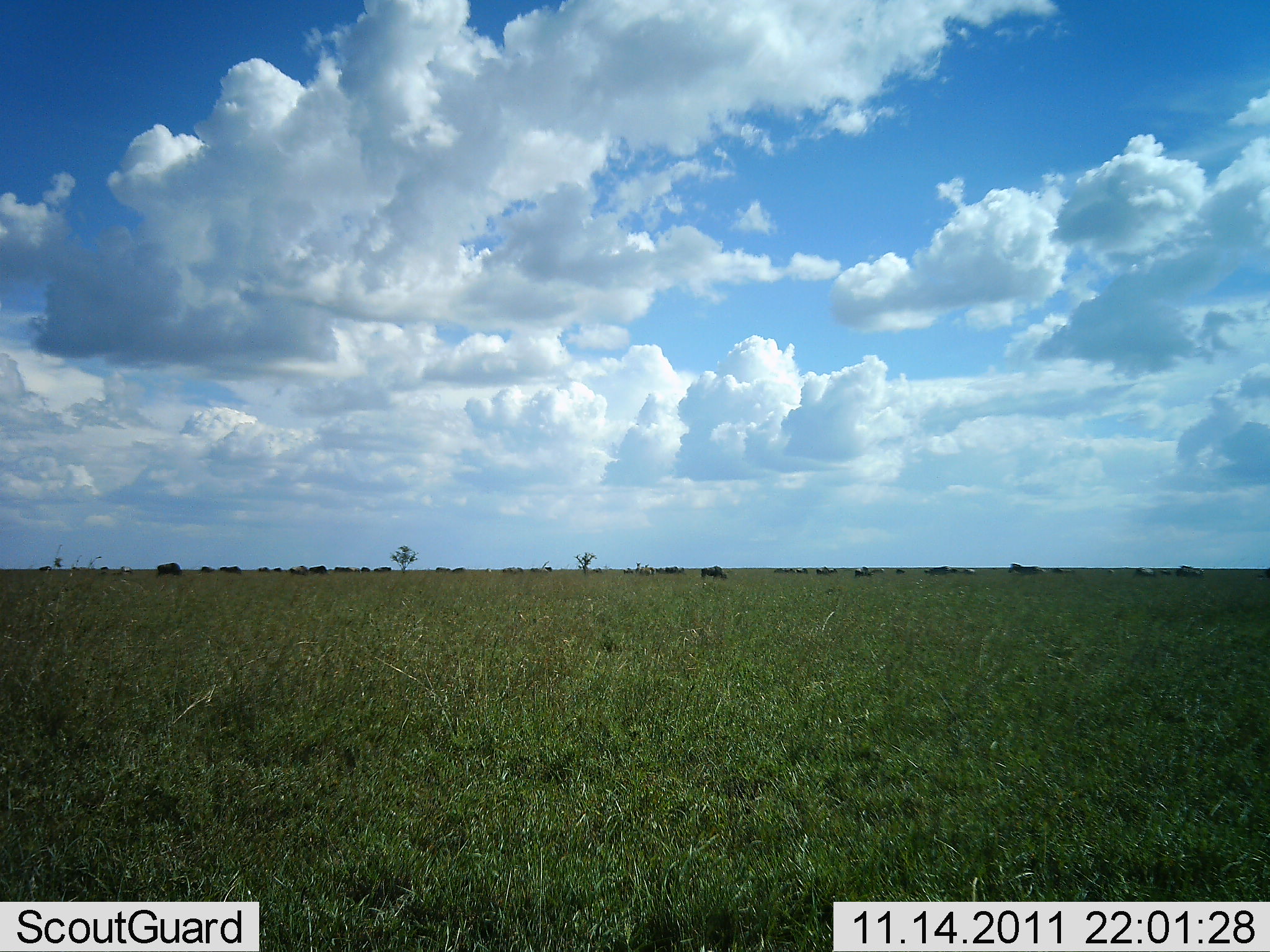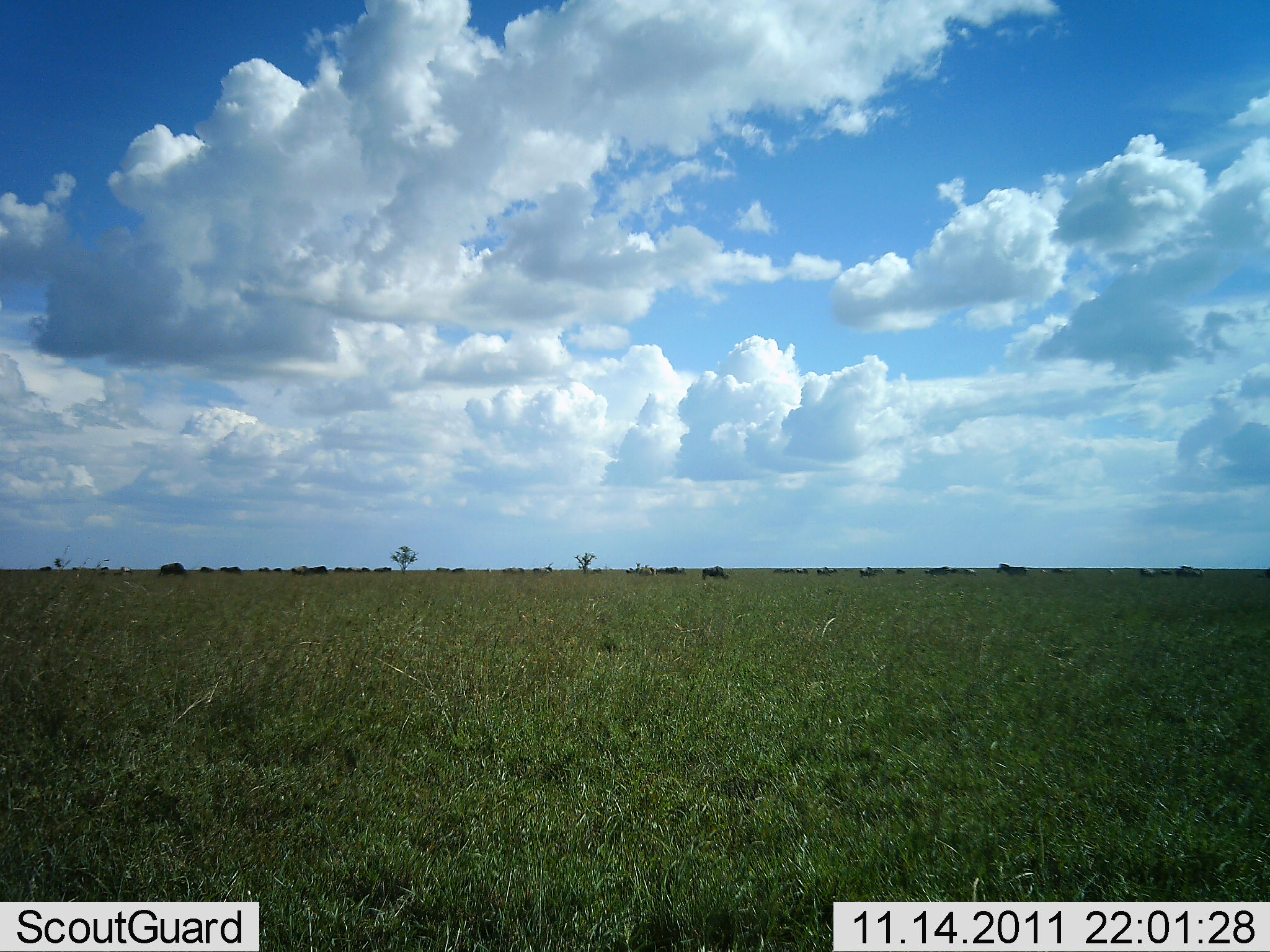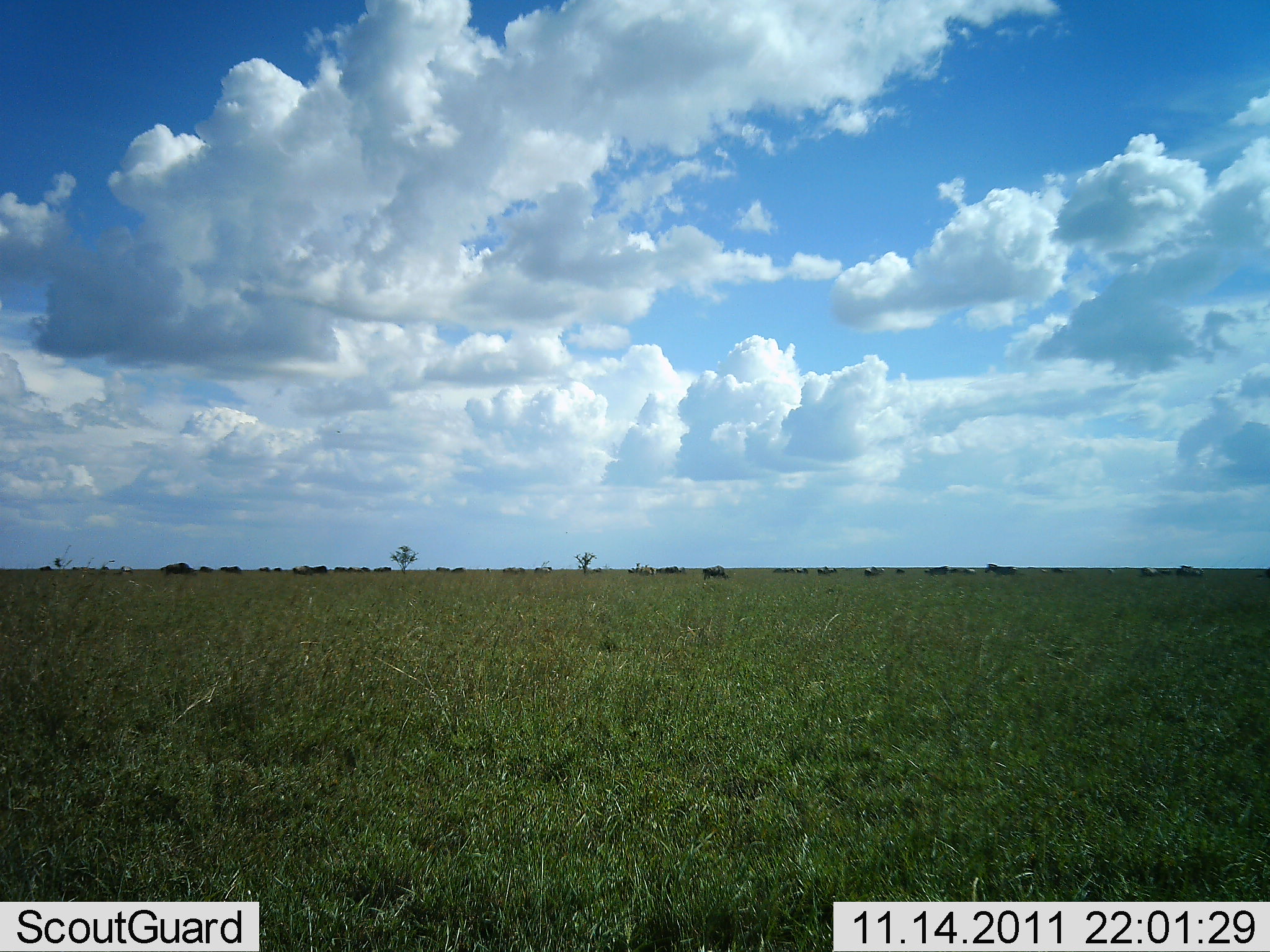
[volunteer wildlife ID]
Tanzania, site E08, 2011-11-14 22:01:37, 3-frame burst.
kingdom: Animalia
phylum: Chordata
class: Mammalia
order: Artiodactyla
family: Bovidae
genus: Connochaetes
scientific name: Connochaetes taurinus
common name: blue wildebeest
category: wildebeest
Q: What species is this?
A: Wildebeest (blue wildebeest) (Connochaetes taurinus).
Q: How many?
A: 11-50.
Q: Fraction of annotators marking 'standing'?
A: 57%.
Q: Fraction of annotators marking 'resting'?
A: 0%.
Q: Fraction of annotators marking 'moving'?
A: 29%.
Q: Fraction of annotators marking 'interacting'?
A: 14%.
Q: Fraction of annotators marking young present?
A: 0%.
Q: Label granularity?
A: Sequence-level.